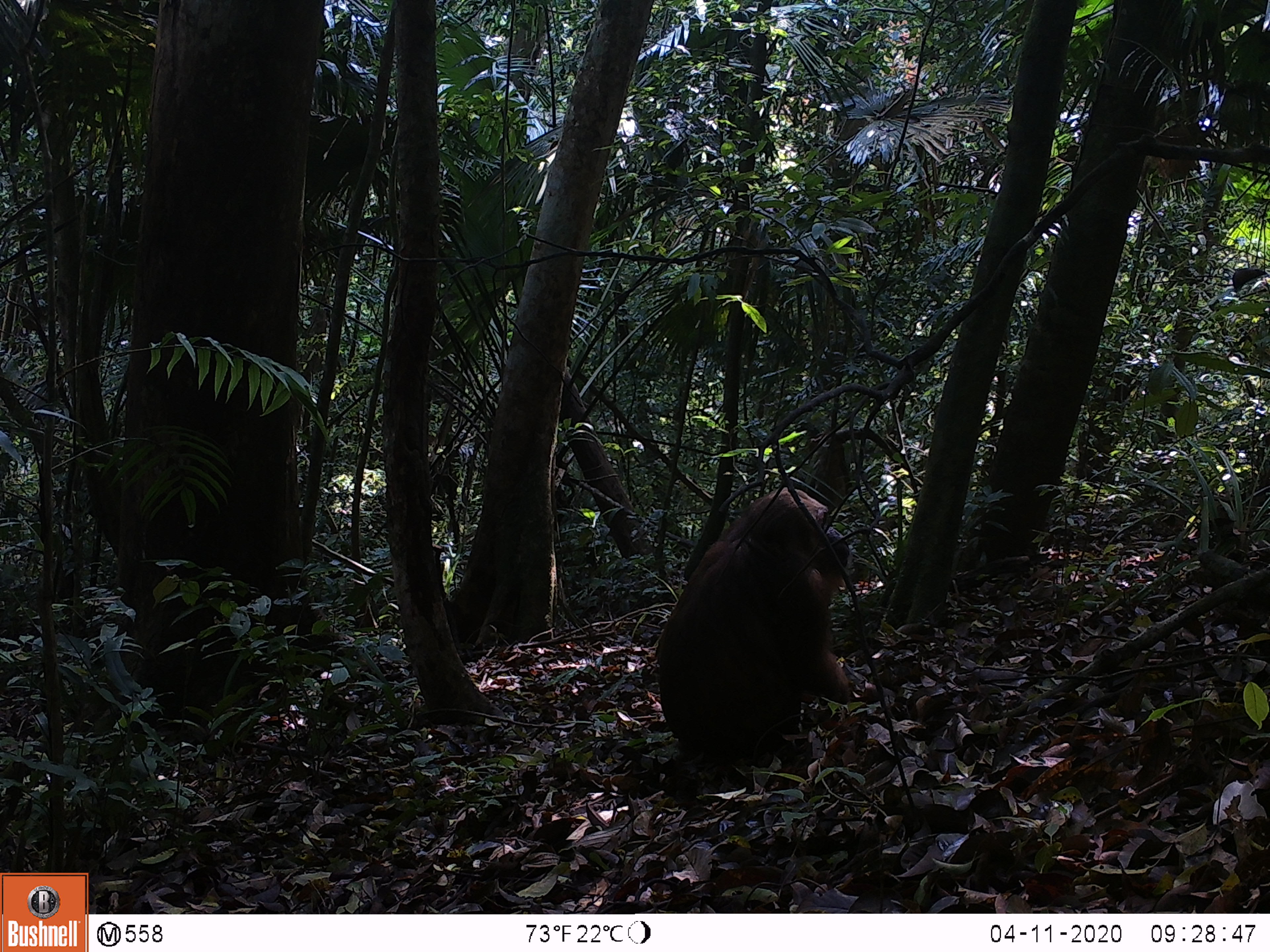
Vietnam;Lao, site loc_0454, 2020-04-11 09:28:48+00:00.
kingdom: Animalia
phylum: Chordata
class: Mammalia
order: Primates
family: Cercopithecidae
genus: Macaca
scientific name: Macaca arctoides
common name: stump-tailed macaque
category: stump tailed macaque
Stump tailed macaque (stump-tailed macaque) (Macaca arctoides). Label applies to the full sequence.